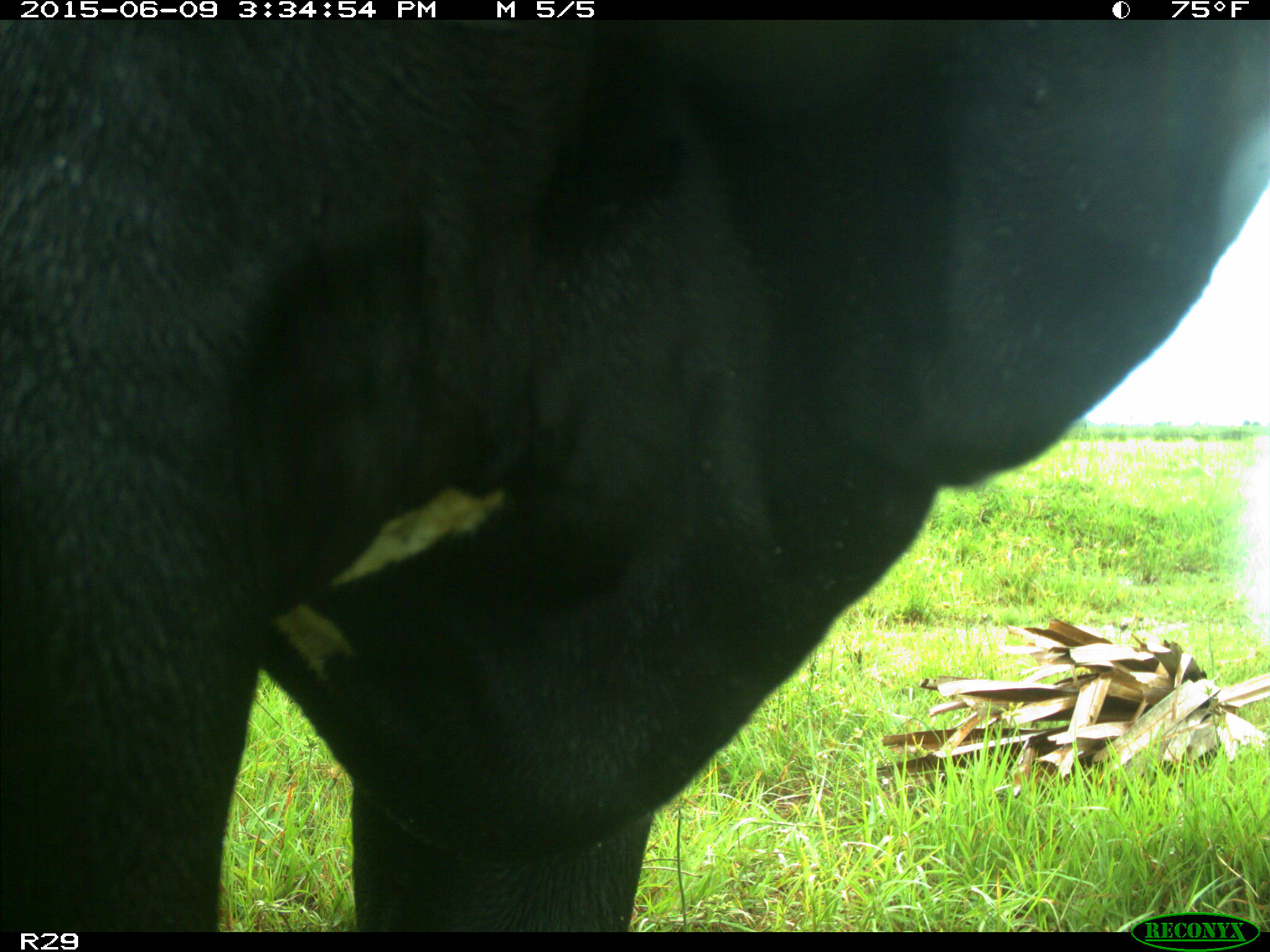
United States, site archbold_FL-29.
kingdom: Animalia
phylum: Chordata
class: Mammalia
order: Artiodactyla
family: Bovidae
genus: Bos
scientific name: Bos taurus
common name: domestic cow